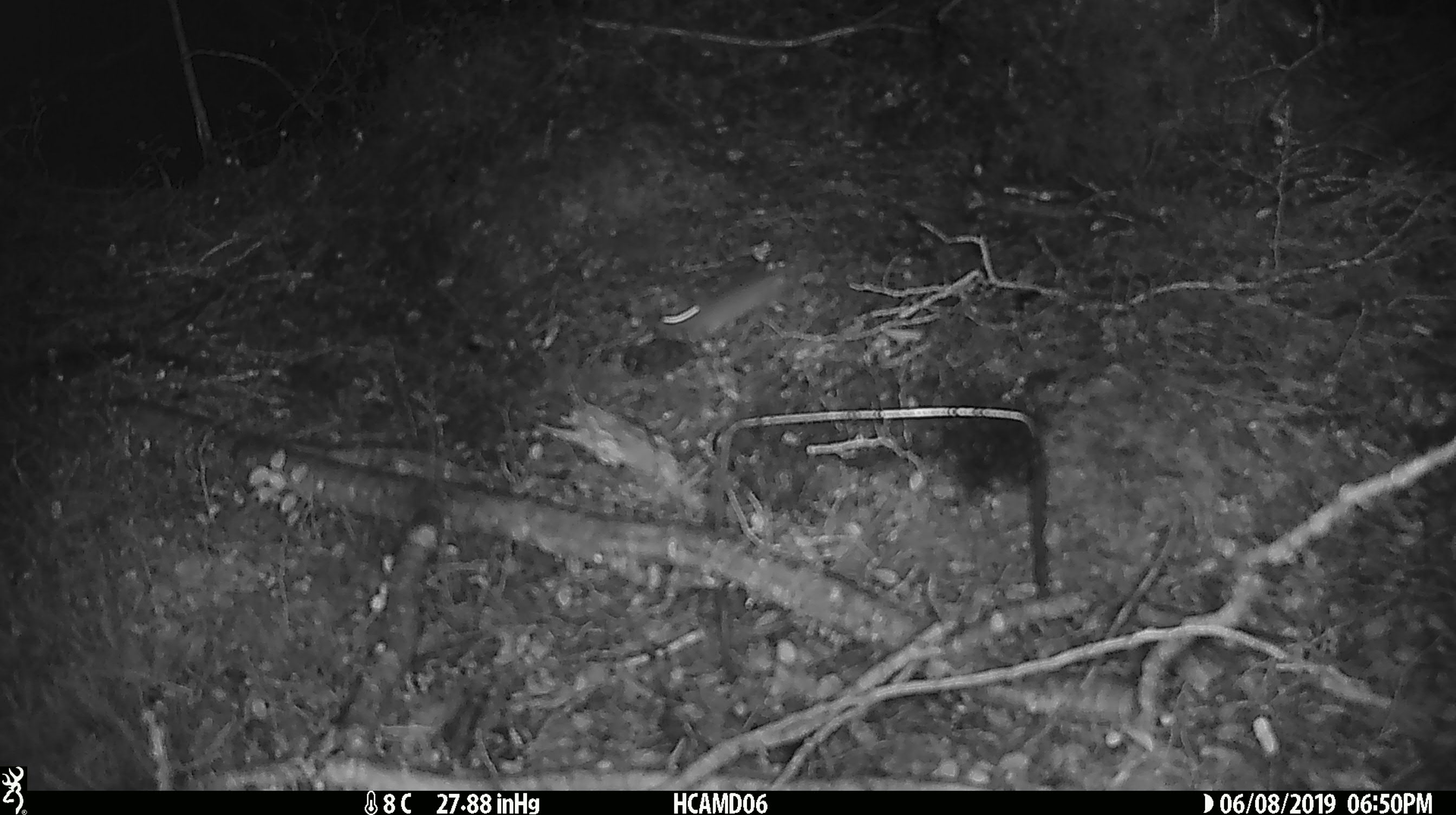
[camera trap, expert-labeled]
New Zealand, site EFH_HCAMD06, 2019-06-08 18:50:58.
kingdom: Animalia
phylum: Chordata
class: Mammalia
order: Rodentia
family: Muridae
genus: Mus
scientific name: Mus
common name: mouse